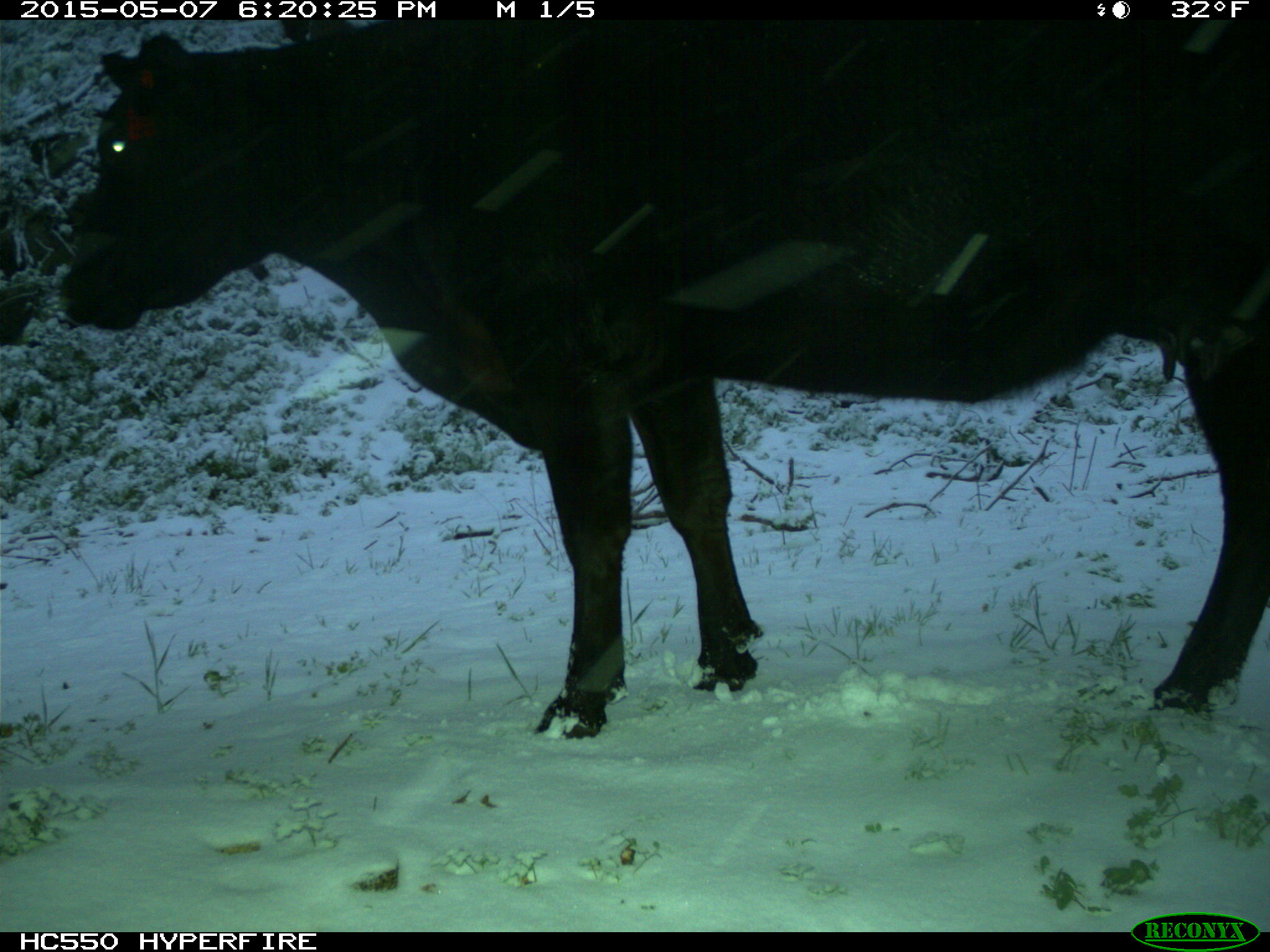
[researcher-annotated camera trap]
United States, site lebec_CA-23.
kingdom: Animalia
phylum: Chordata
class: Mammalia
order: Artiodactyla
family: Bovidae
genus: Bos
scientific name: Bos taurus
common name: domestic cow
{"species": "Bos taurus (domestic cow)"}